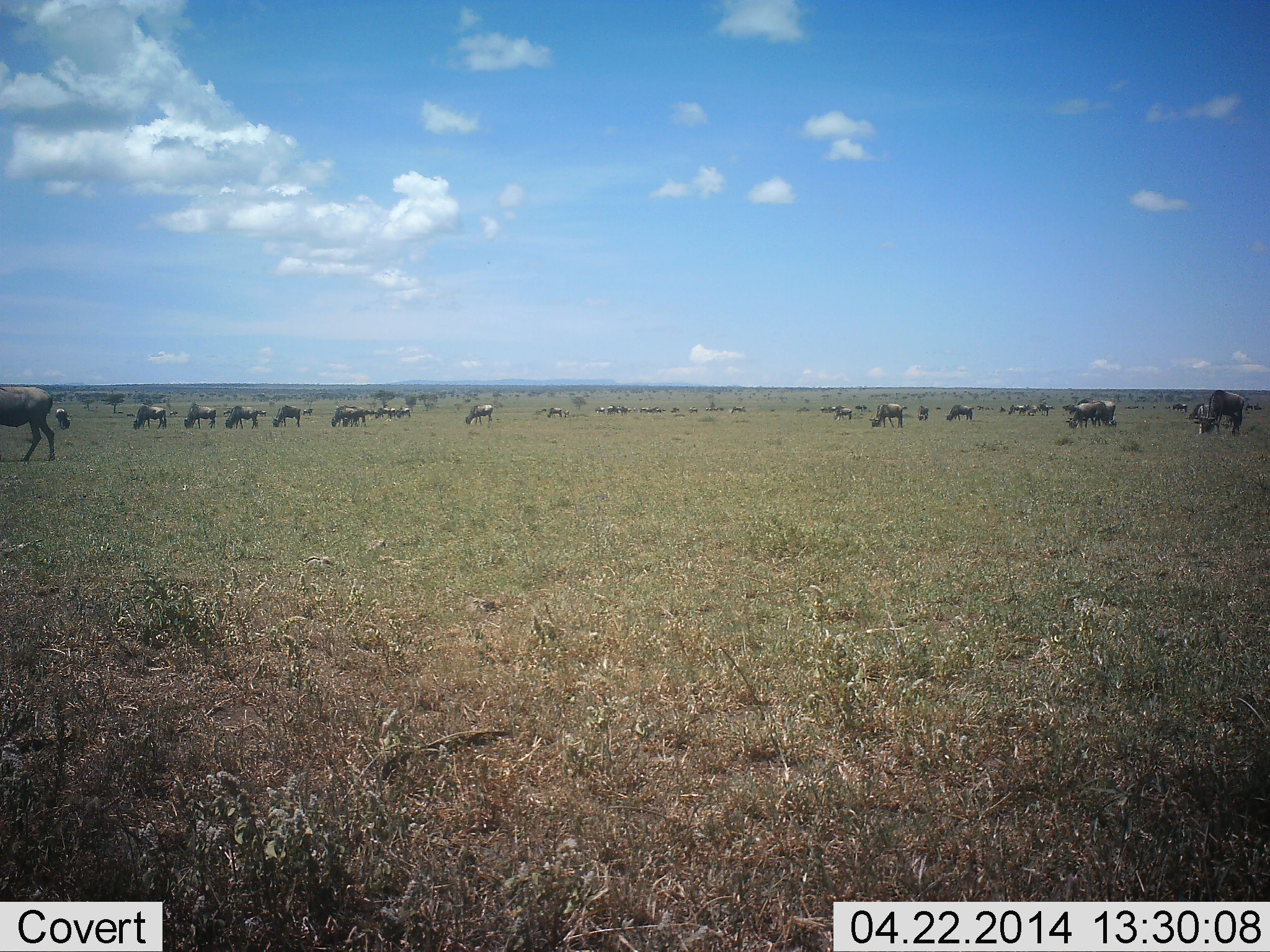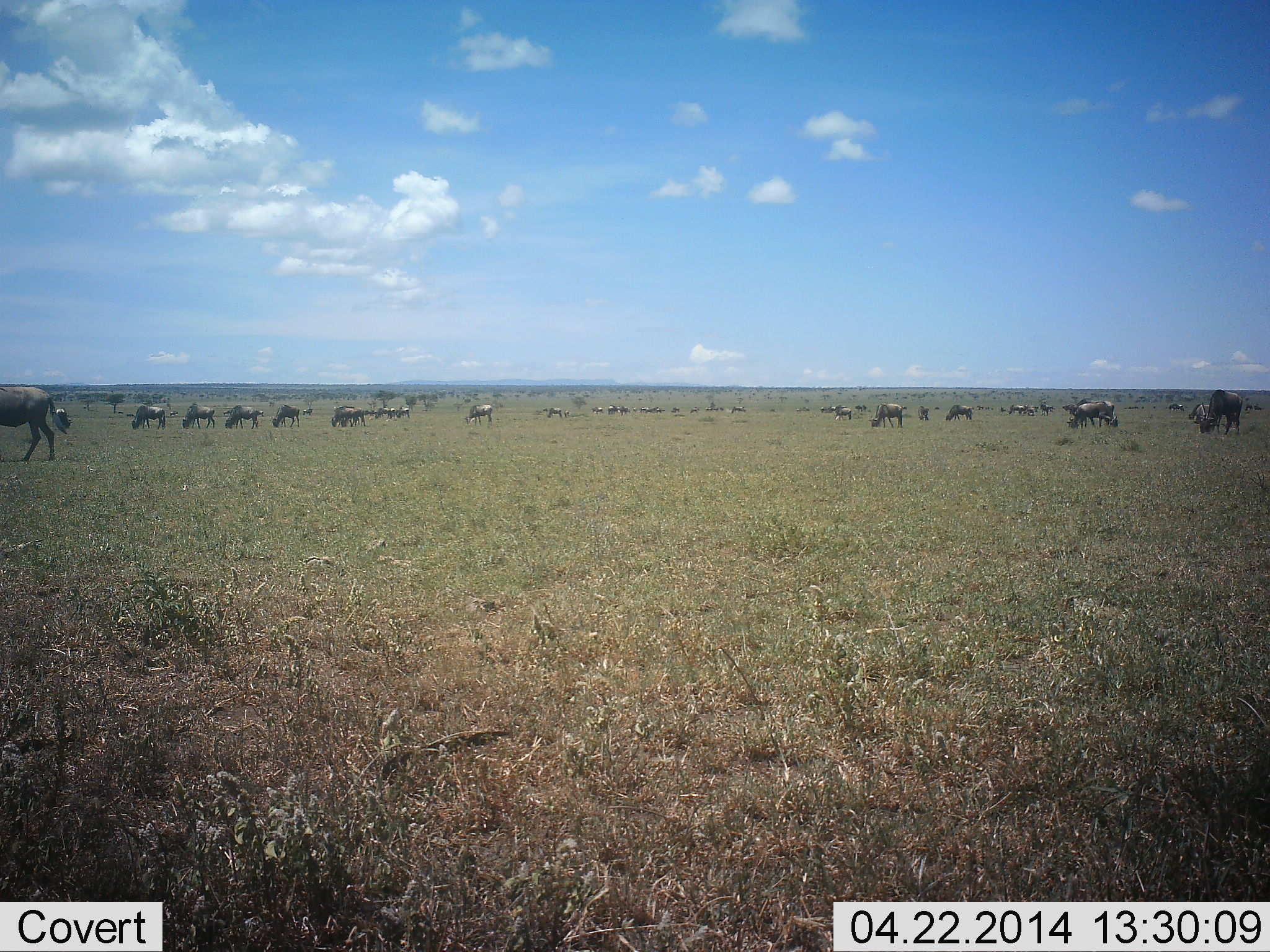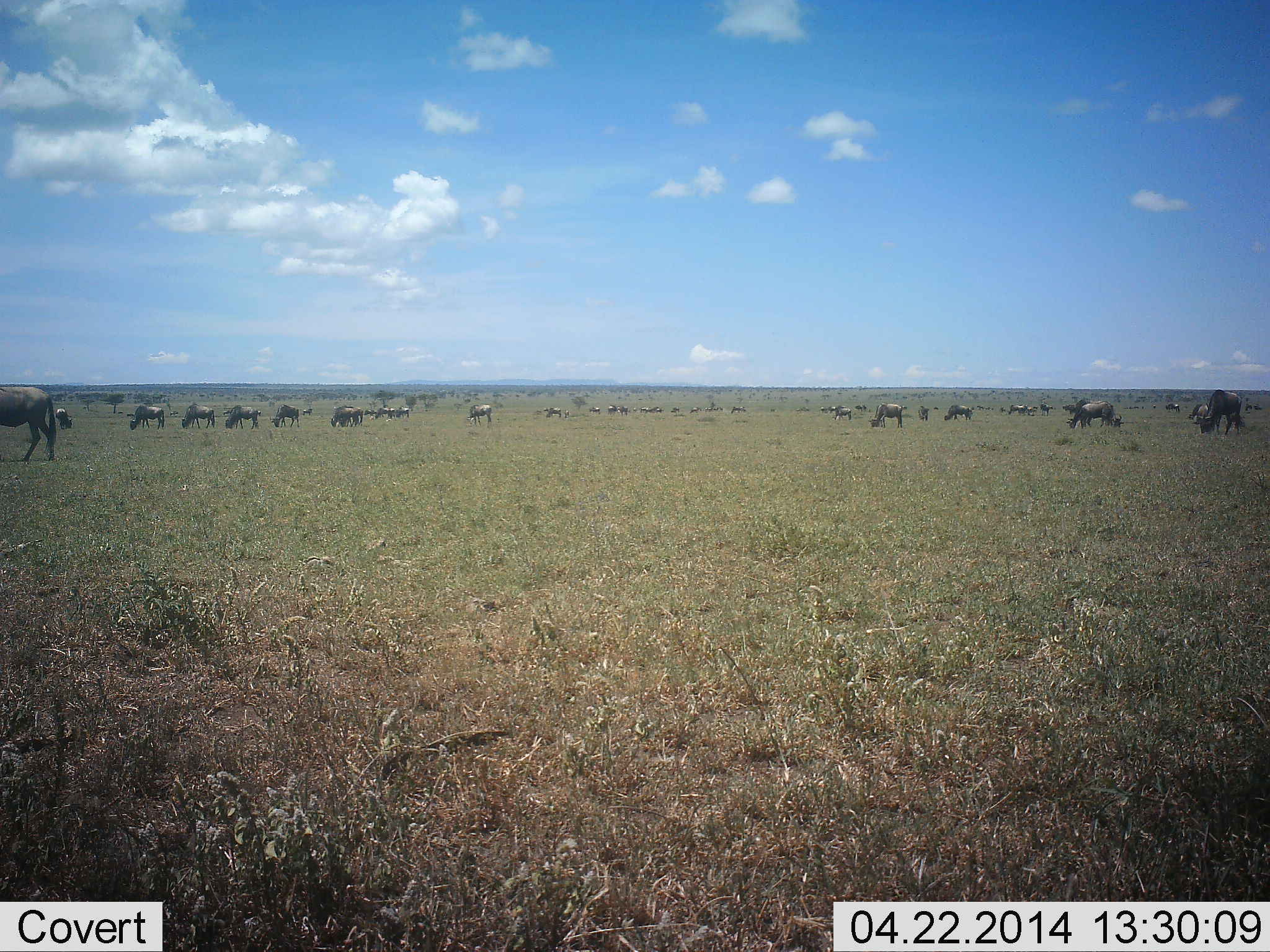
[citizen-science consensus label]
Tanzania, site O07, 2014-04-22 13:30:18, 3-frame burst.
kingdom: Animalia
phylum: Chordata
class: Mammalia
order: Artiodactyla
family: Bovidae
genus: Connochaetes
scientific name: Connochaetes taurinus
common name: blue wildebeest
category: wildebeest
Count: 11-50.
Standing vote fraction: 36%.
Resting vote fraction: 0%.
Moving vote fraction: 18%.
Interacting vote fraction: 0%.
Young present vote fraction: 0%.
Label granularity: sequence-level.